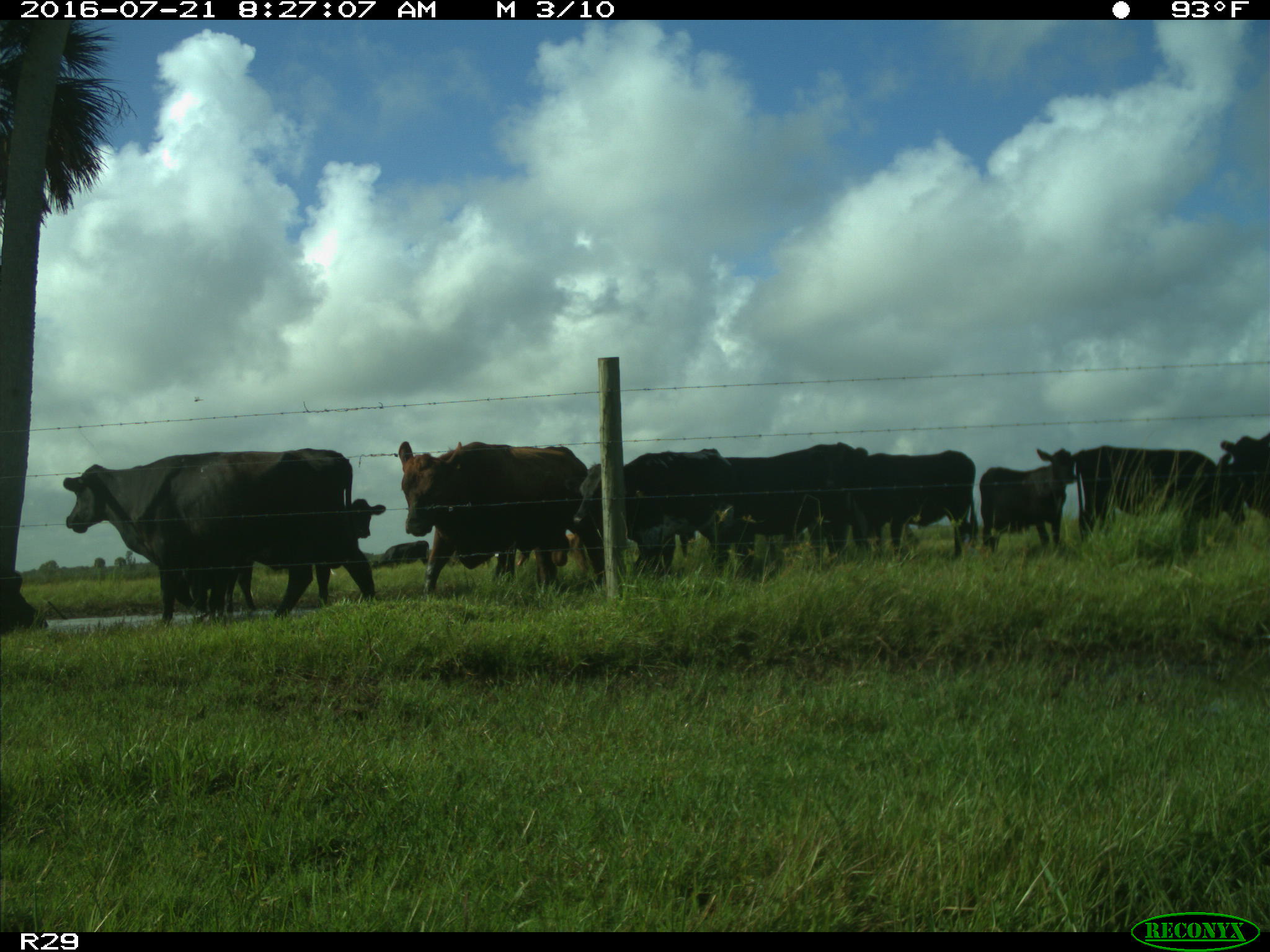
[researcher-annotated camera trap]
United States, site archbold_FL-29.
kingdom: Animalia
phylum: Chordata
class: Mammalia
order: Artiodactyla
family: Bovidae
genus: Bos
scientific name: Bos taurus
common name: domestic cow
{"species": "Bos taurus (domestic cow)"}